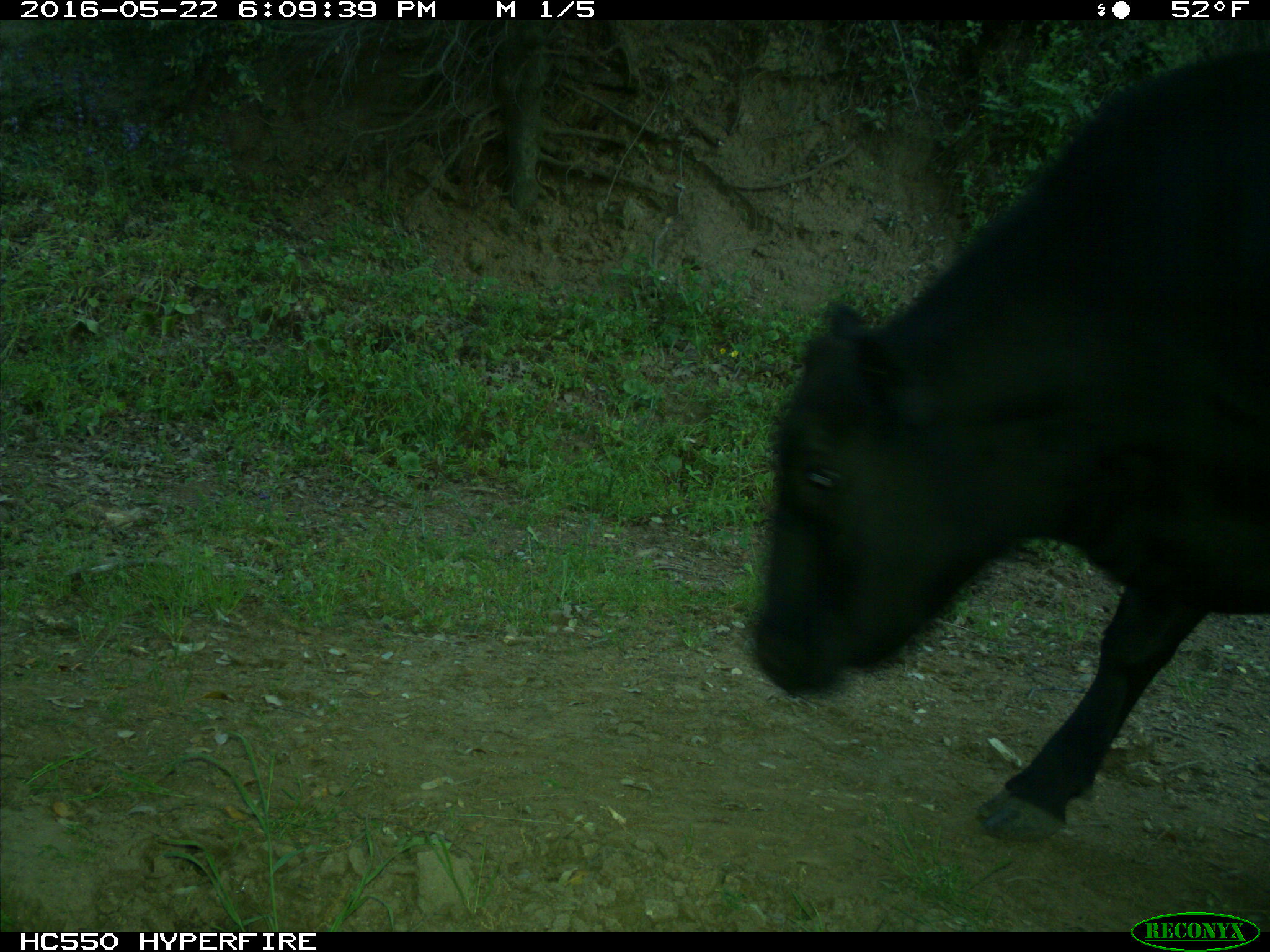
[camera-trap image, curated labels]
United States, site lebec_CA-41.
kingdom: Animalia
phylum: Chordata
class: Mammalia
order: Artiodactyla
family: Bovidae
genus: Bos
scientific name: Bos taurus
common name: domestic cow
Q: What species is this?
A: Bos taurus (domestic cow).